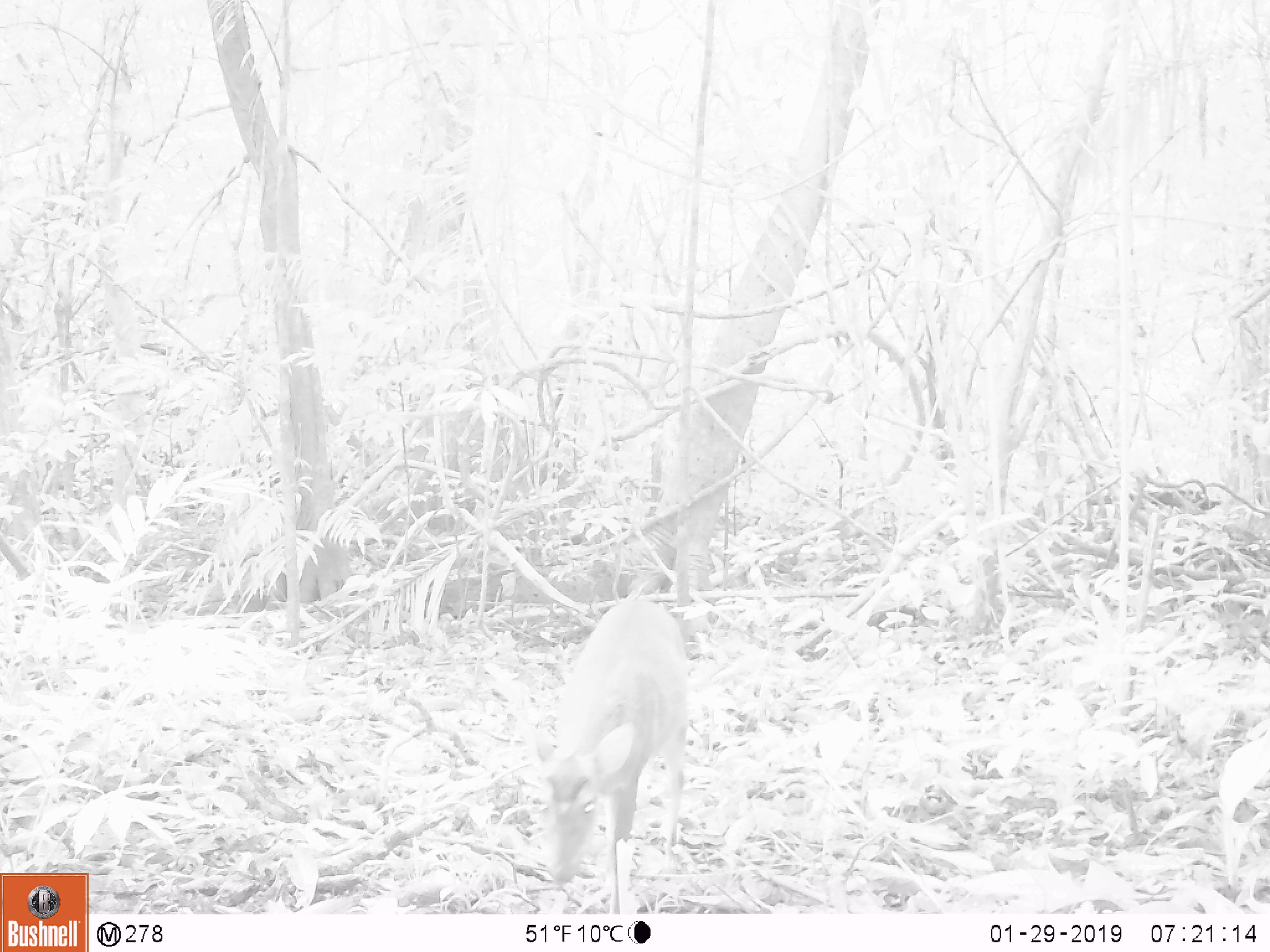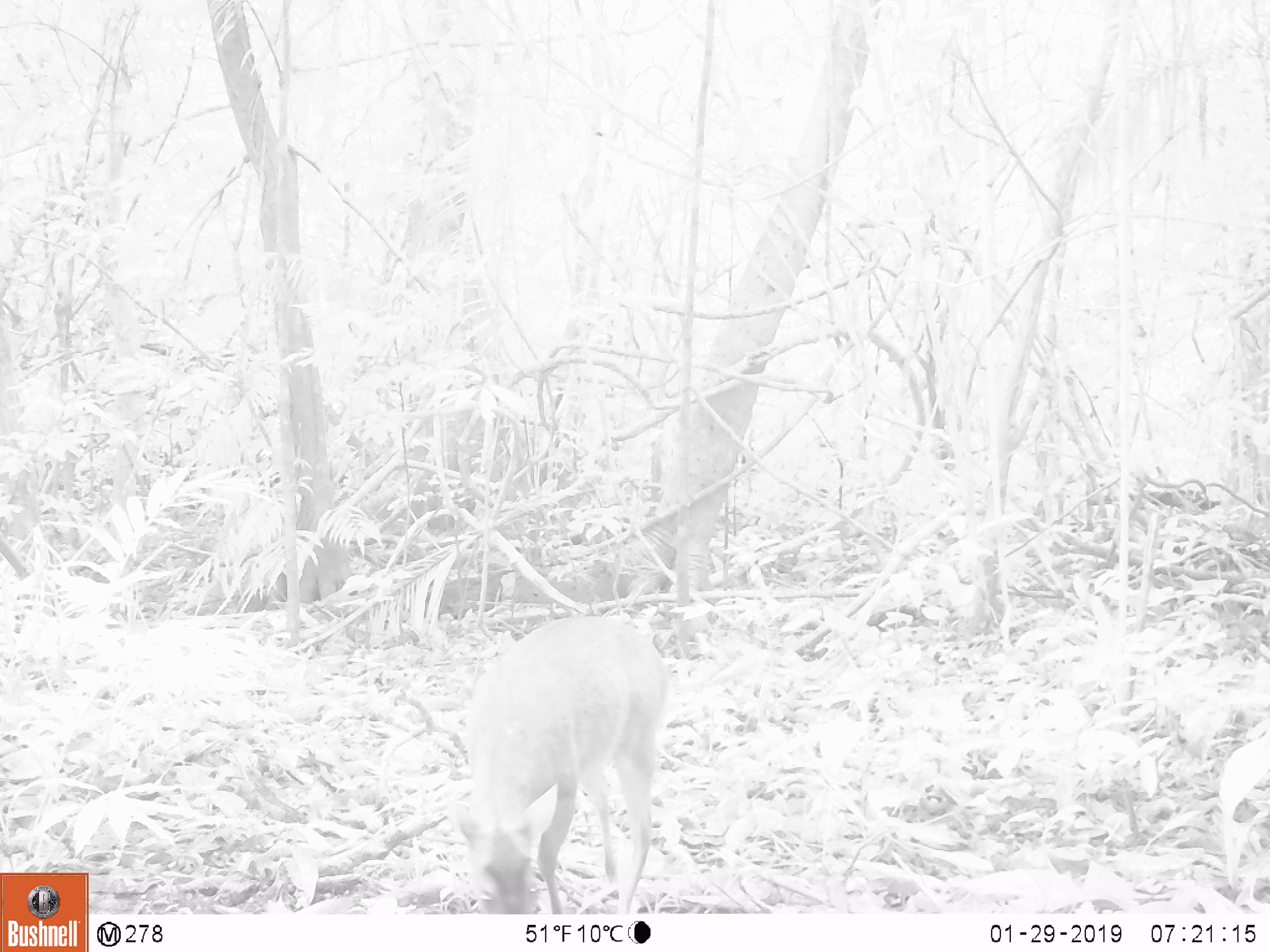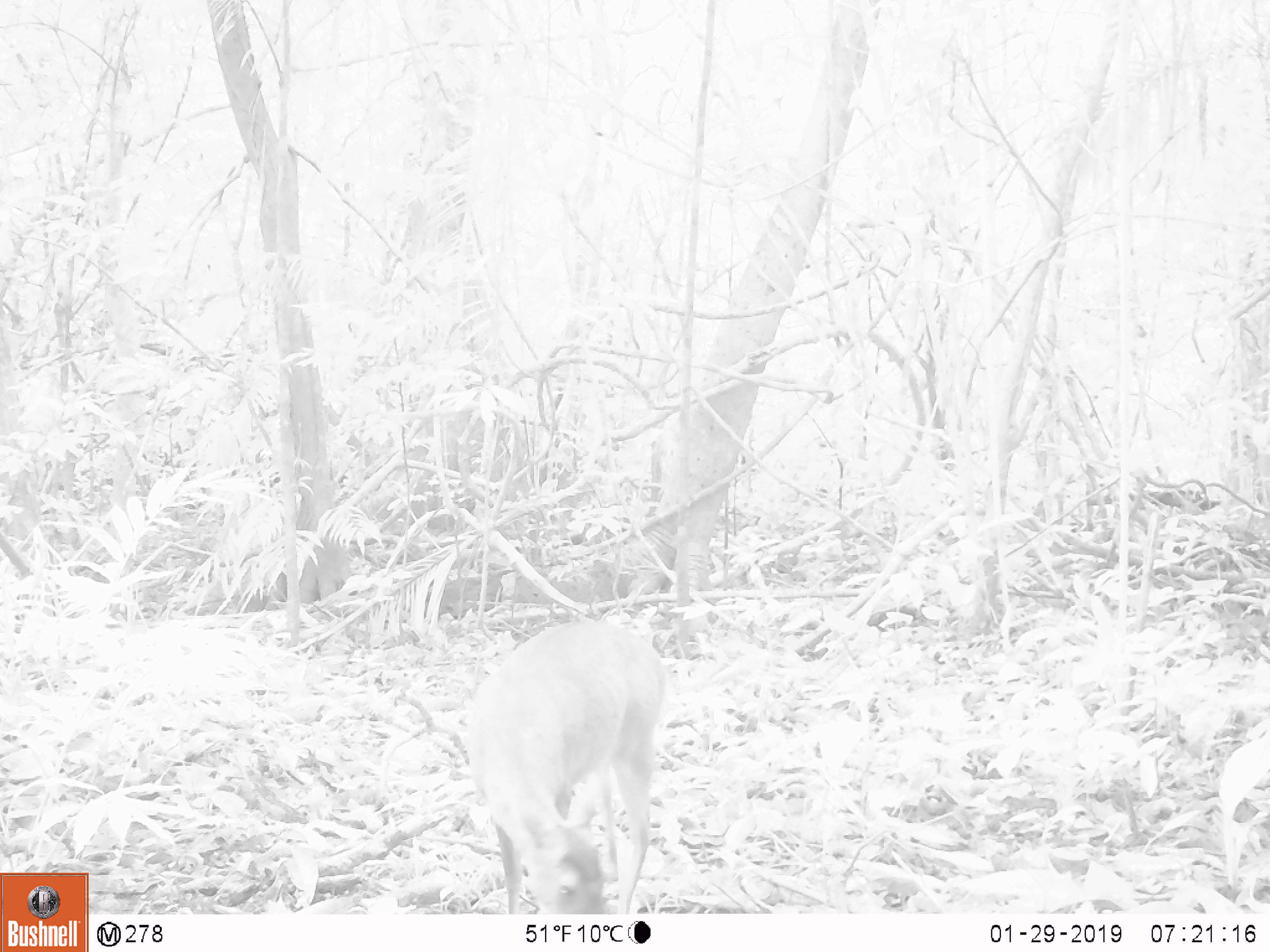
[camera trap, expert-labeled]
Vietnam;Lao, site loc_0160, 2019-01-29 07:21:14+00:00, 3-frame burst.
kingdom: Animalia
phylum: Chordata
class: Mammalia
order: Artiodactyla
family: Cervidae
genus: Muntiacus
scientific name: Muntiacus vuquangensis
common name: large-antlered muntjac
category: large antlered muntjac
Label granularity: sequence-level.